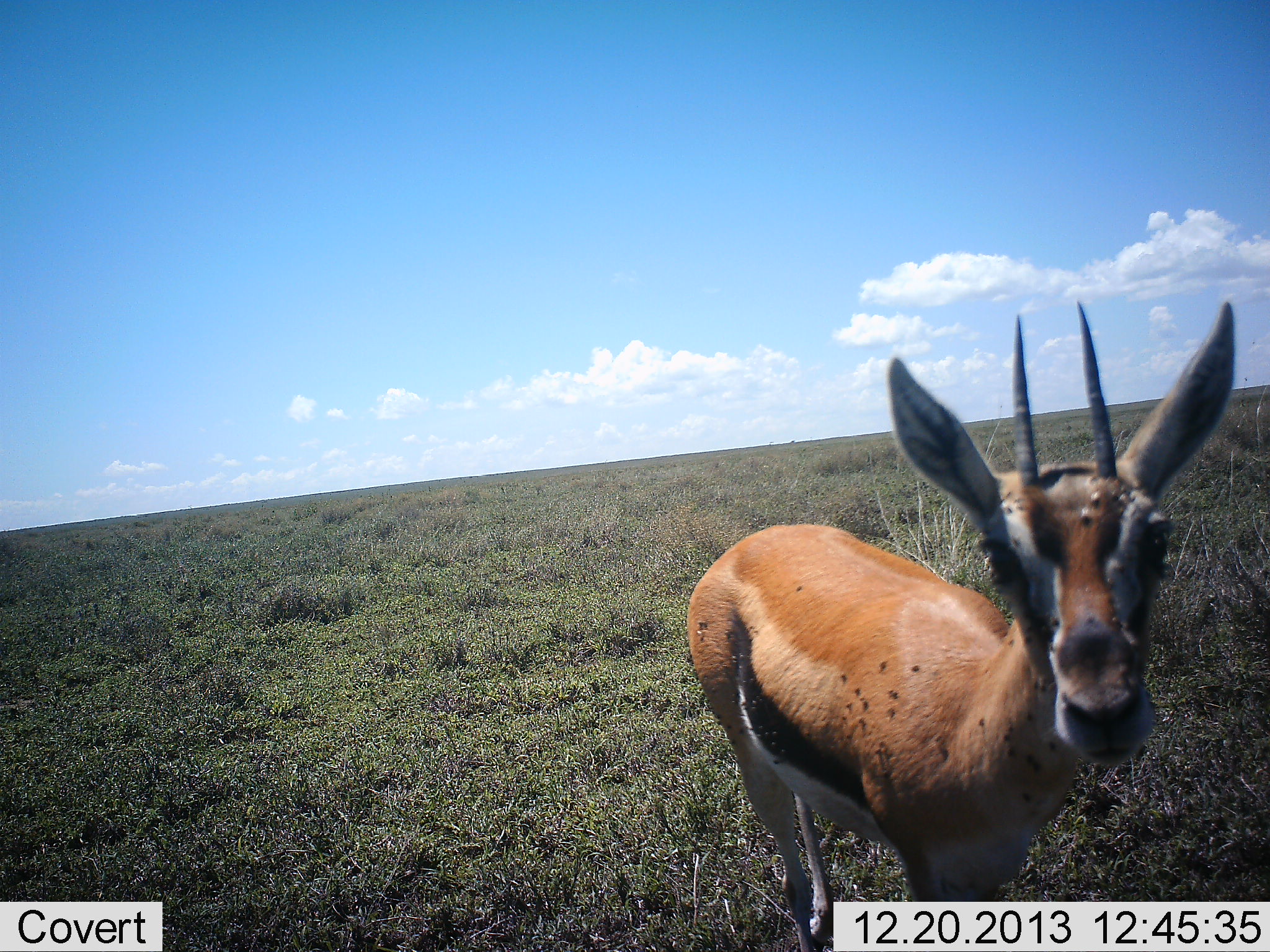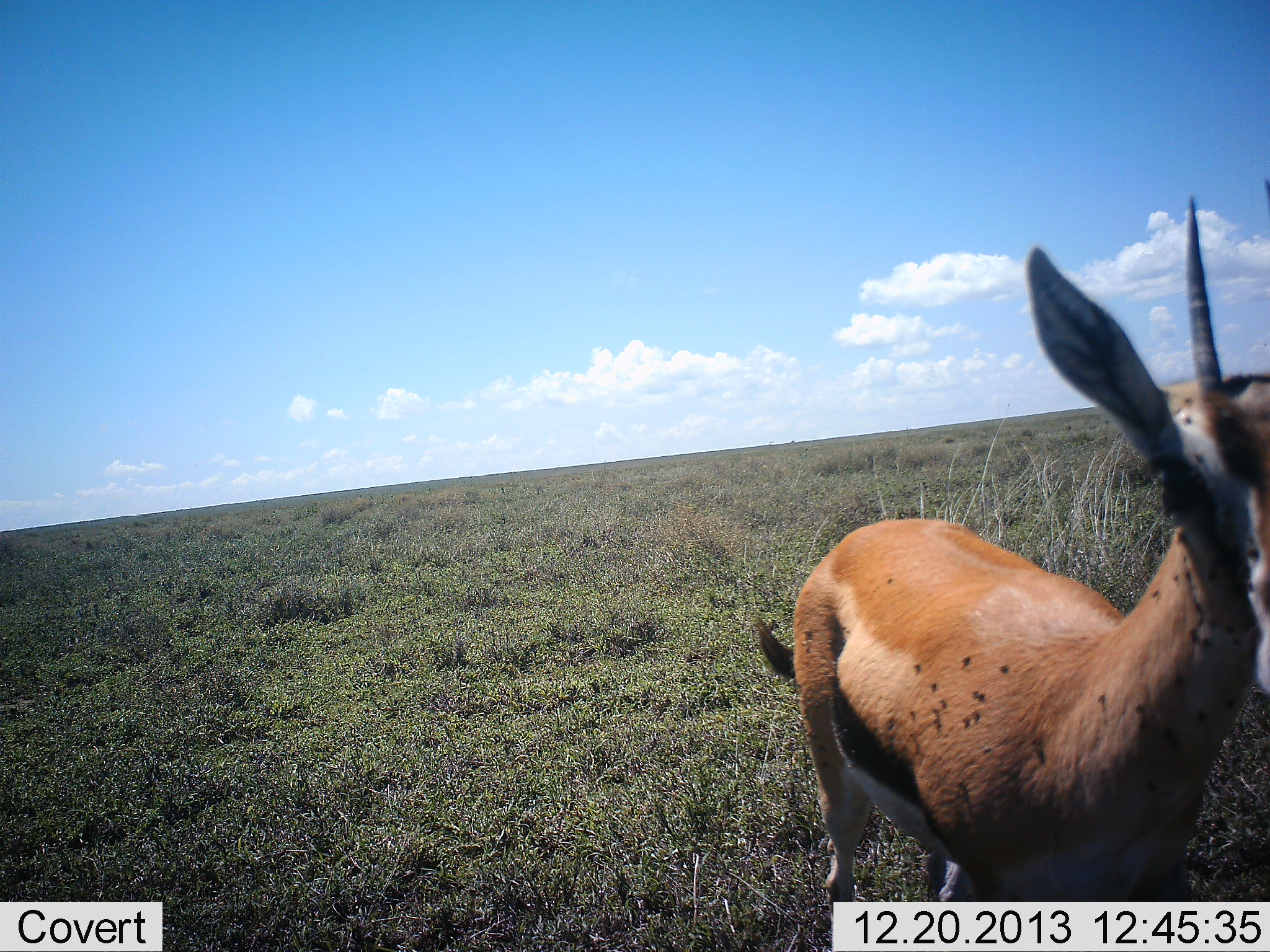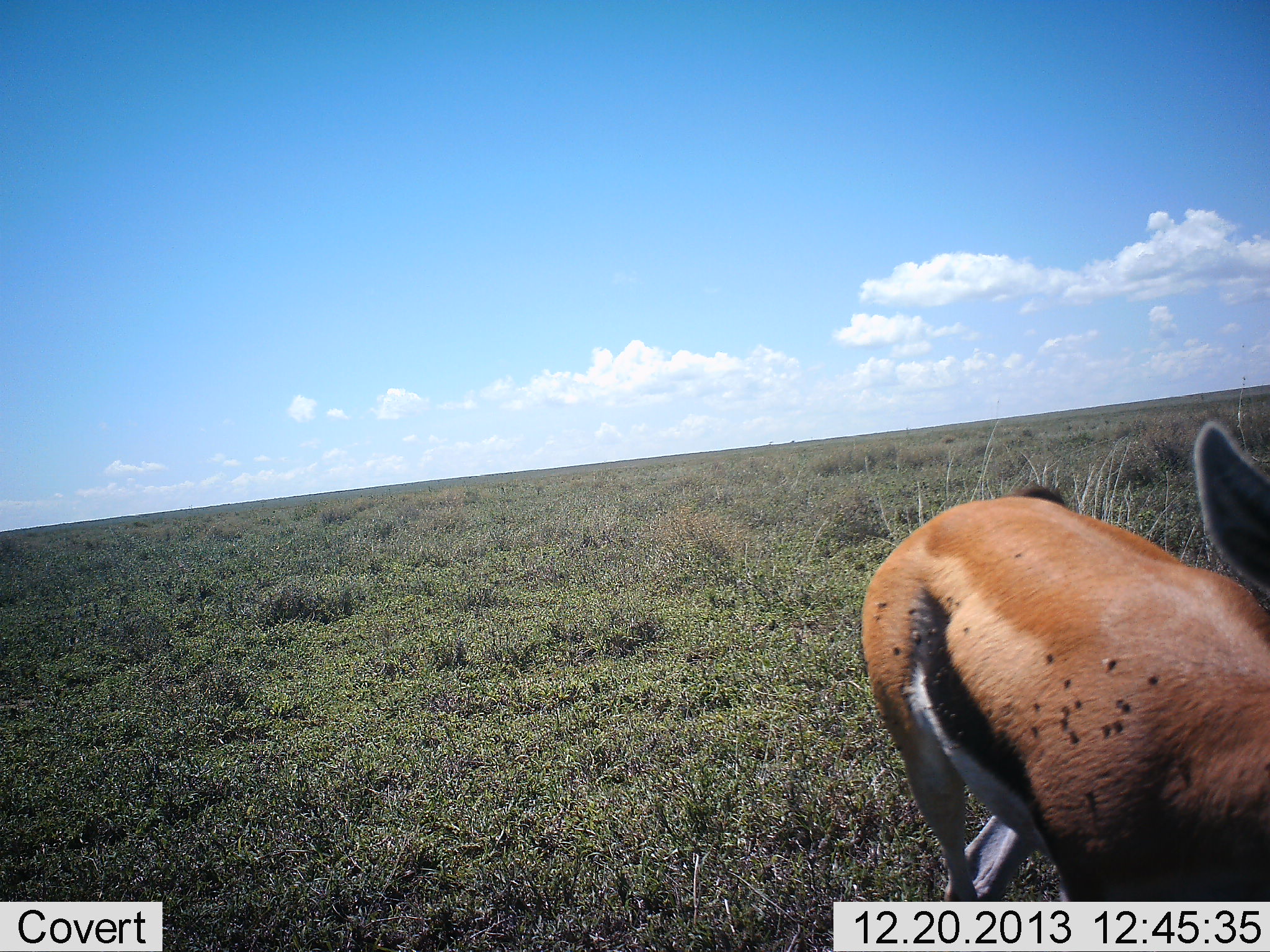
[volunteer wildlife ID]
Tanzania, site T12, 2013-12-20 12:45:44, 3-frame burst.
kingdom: Animalia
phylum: Chordata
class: Mammalia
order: Artiodactyla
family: Bovidae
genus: Eudorcas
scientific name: Eudorcas thomsonii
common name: thomson's gazelle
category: gazellethomsons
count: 1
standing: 18%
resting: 0%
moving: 82%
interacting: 0%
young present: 0%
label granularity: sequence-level